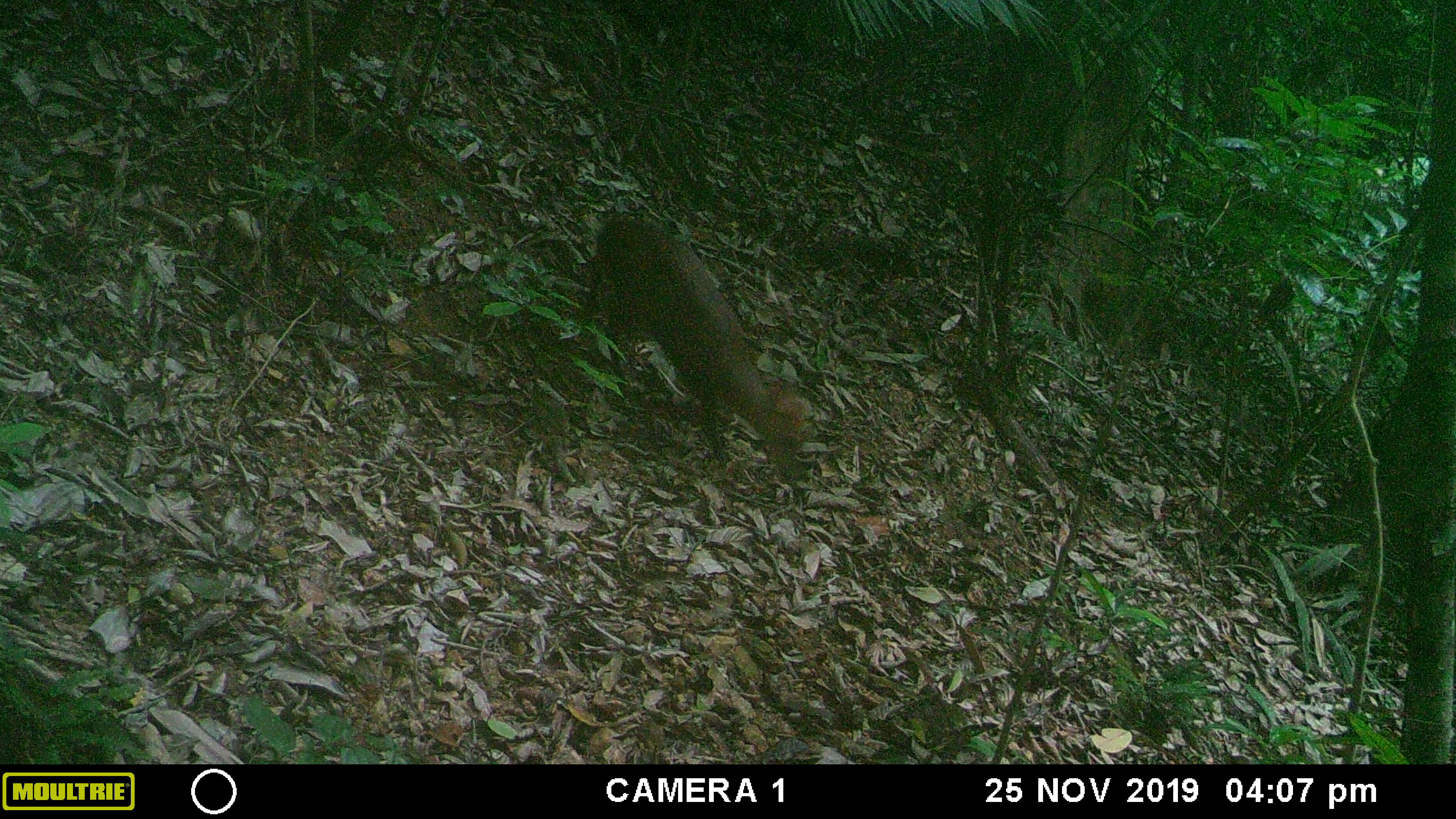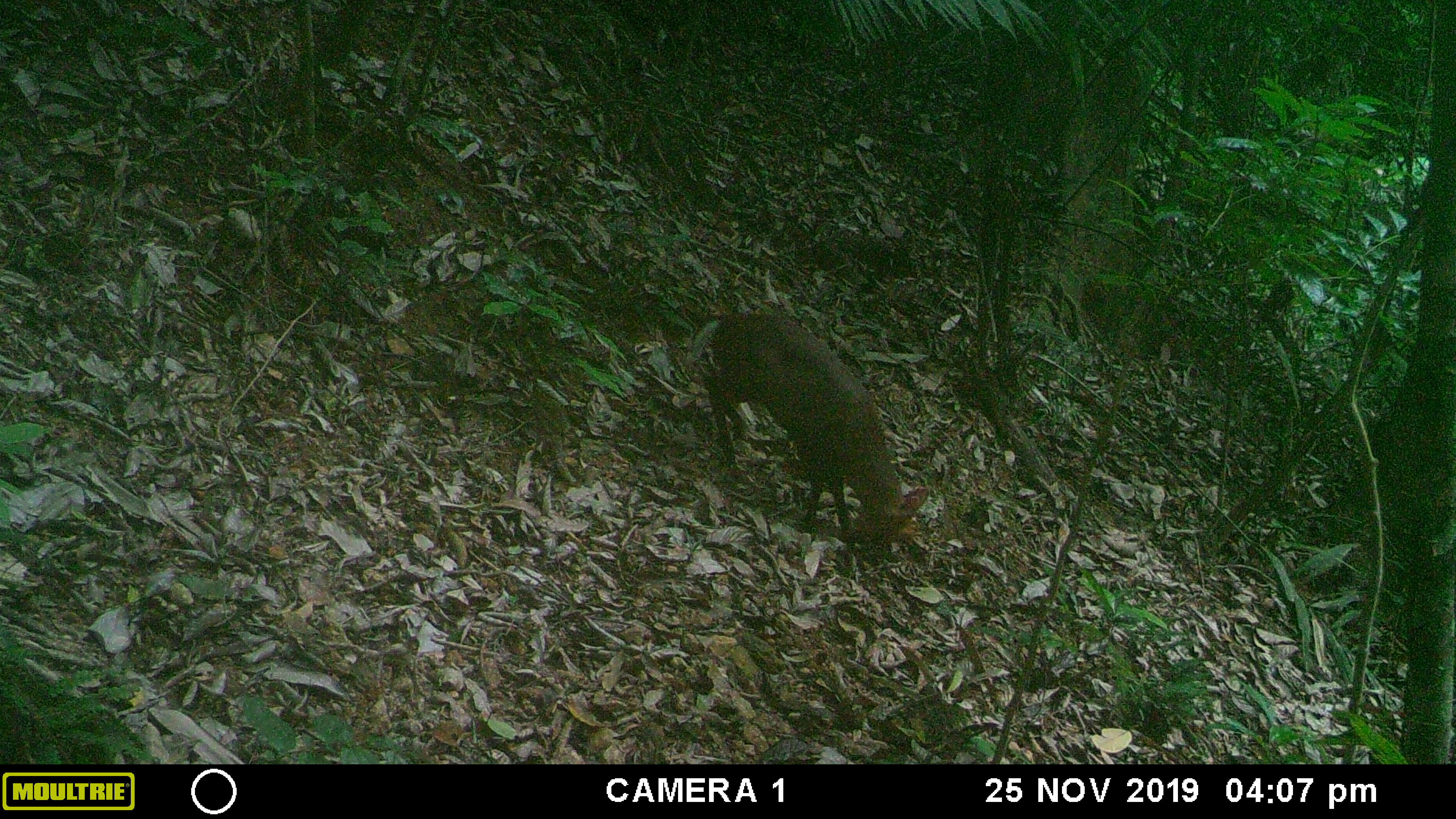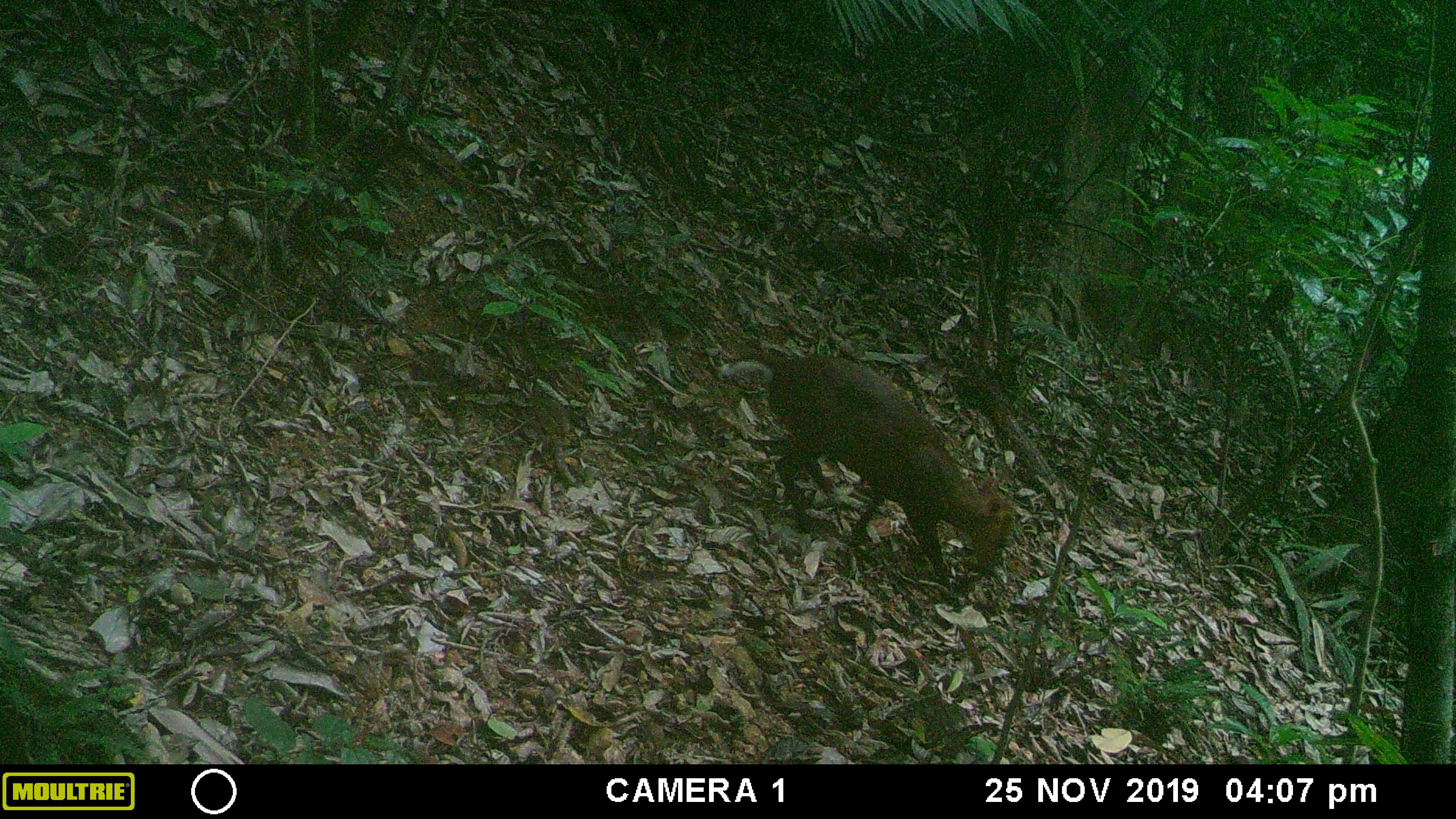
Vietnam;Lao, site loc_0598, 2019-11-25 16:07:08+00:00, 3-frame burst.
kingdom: Animalia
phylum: Chordata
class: Mammalia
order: Artiodactyla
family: Cervidae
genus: Muntiacus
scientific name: Muntiacus rooseveltorum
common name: roosevelt's muntjac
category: roosevelts muntjac group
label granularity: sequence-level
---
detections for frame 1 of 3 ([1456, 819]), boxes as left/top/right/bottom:
roosevelts muntjac group: 585/214/809/480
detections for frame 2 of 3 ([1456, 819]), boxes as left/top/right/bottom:
roosevelts muntjac group: 690/312/930/554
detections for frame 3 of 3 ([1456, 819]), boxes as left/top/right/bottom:
roosevelts muntjac group: 719/353/1013/586